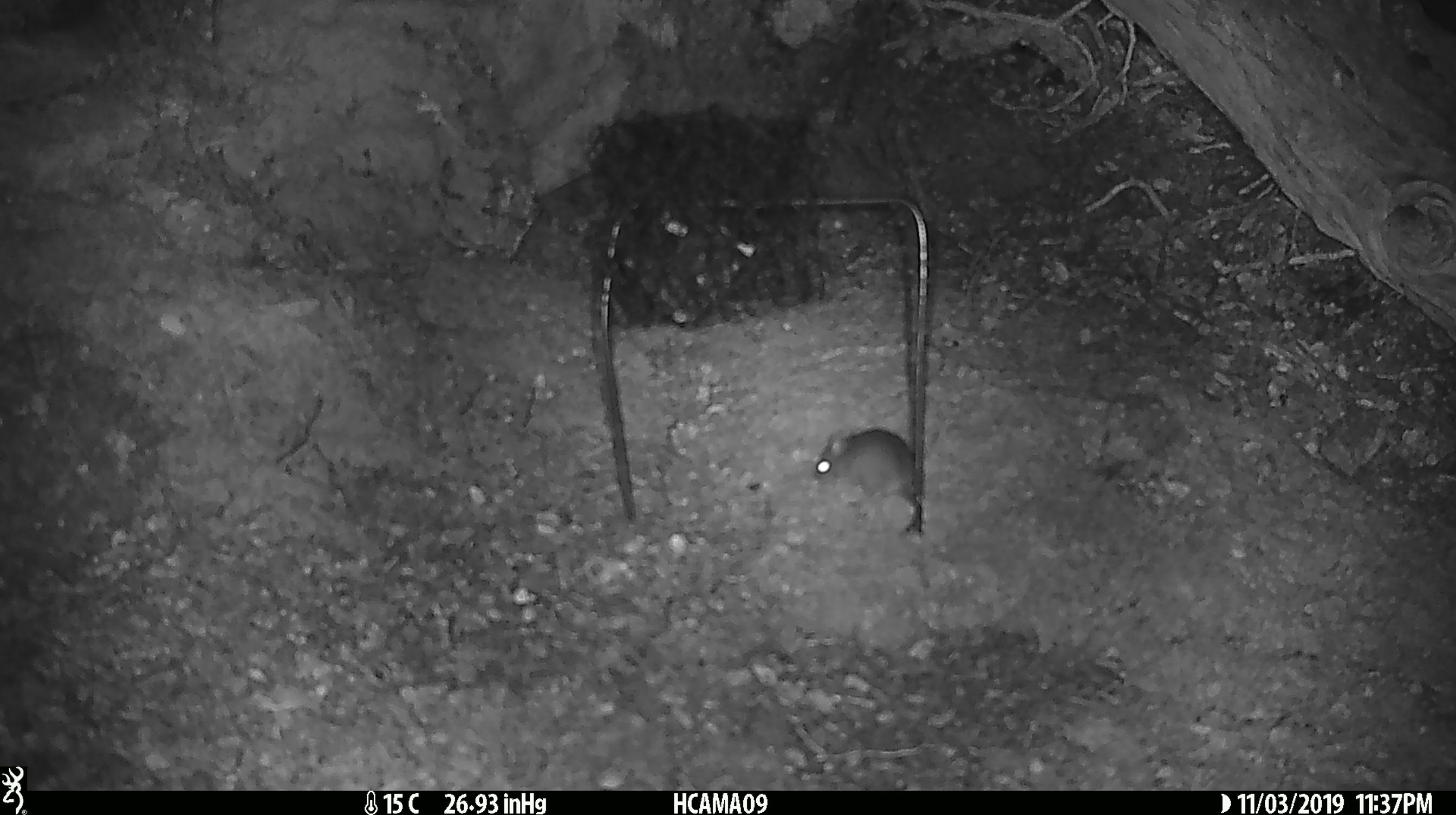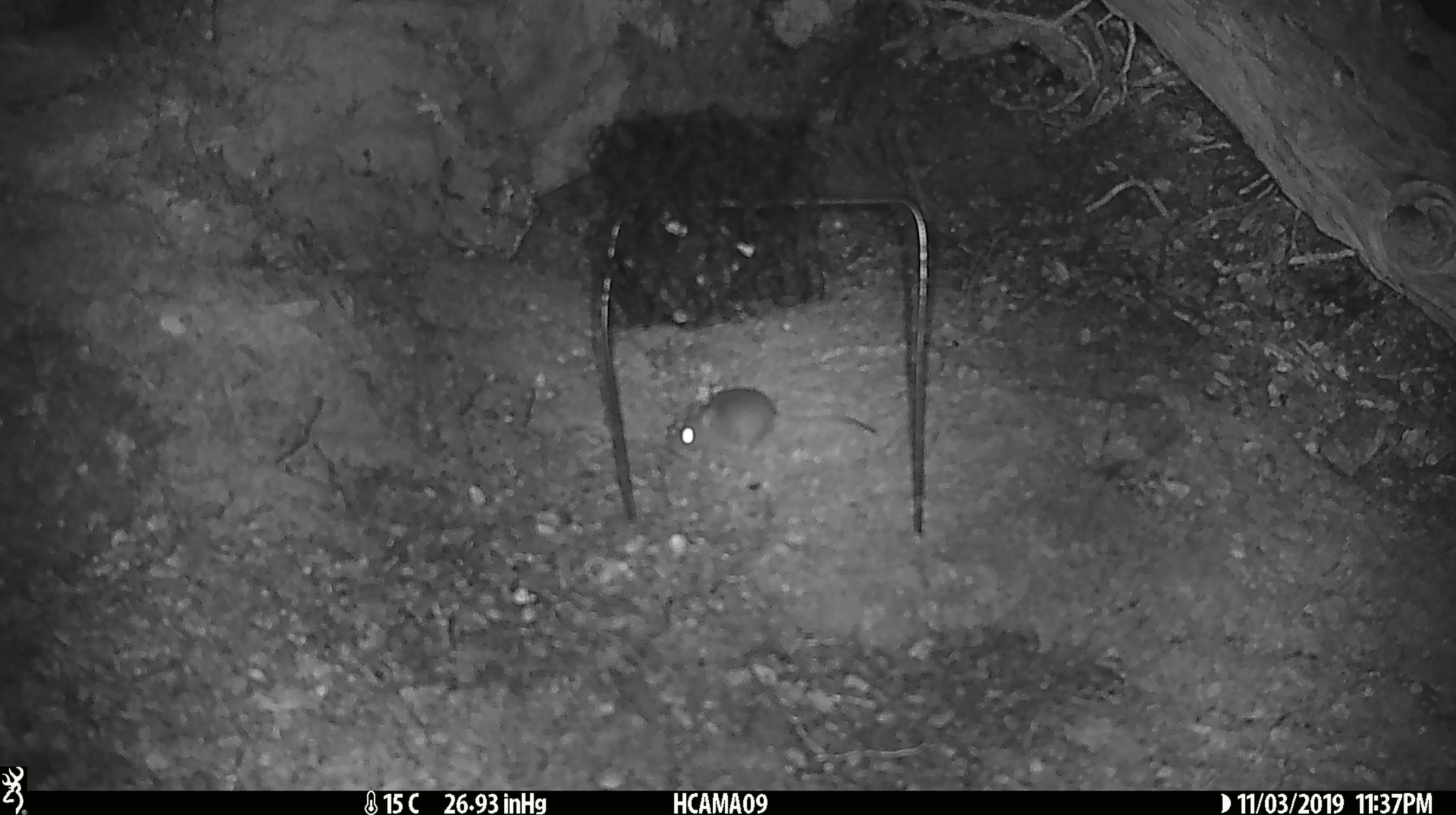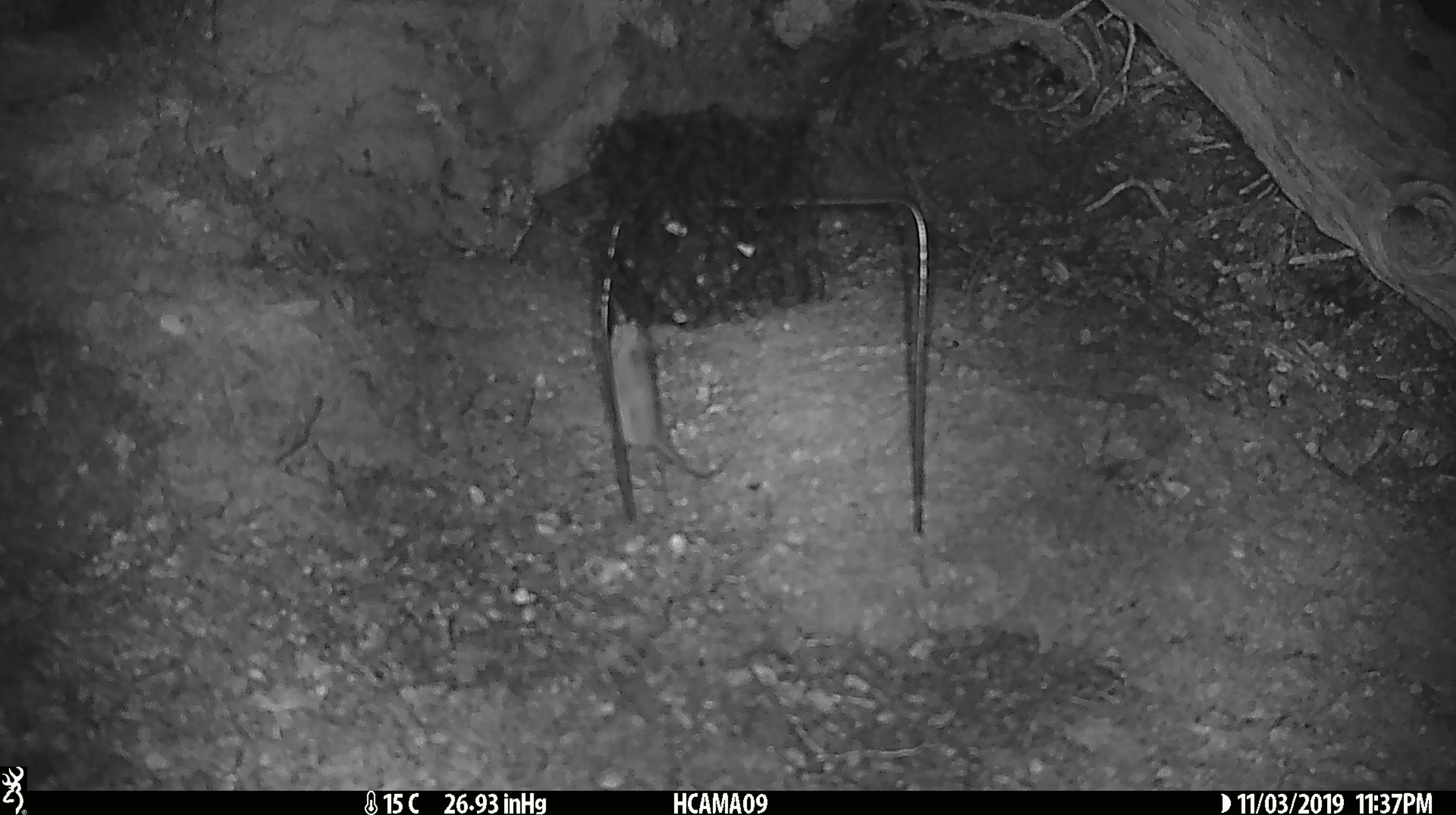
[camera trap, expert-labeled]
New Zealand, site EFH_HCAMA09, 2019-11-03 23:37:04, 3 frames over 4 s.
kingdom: Animalia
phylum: Chordata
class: Mammalia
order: Rodentia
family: Muridae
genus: Mus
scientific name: Mus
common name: mouse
Mouse (Mus).